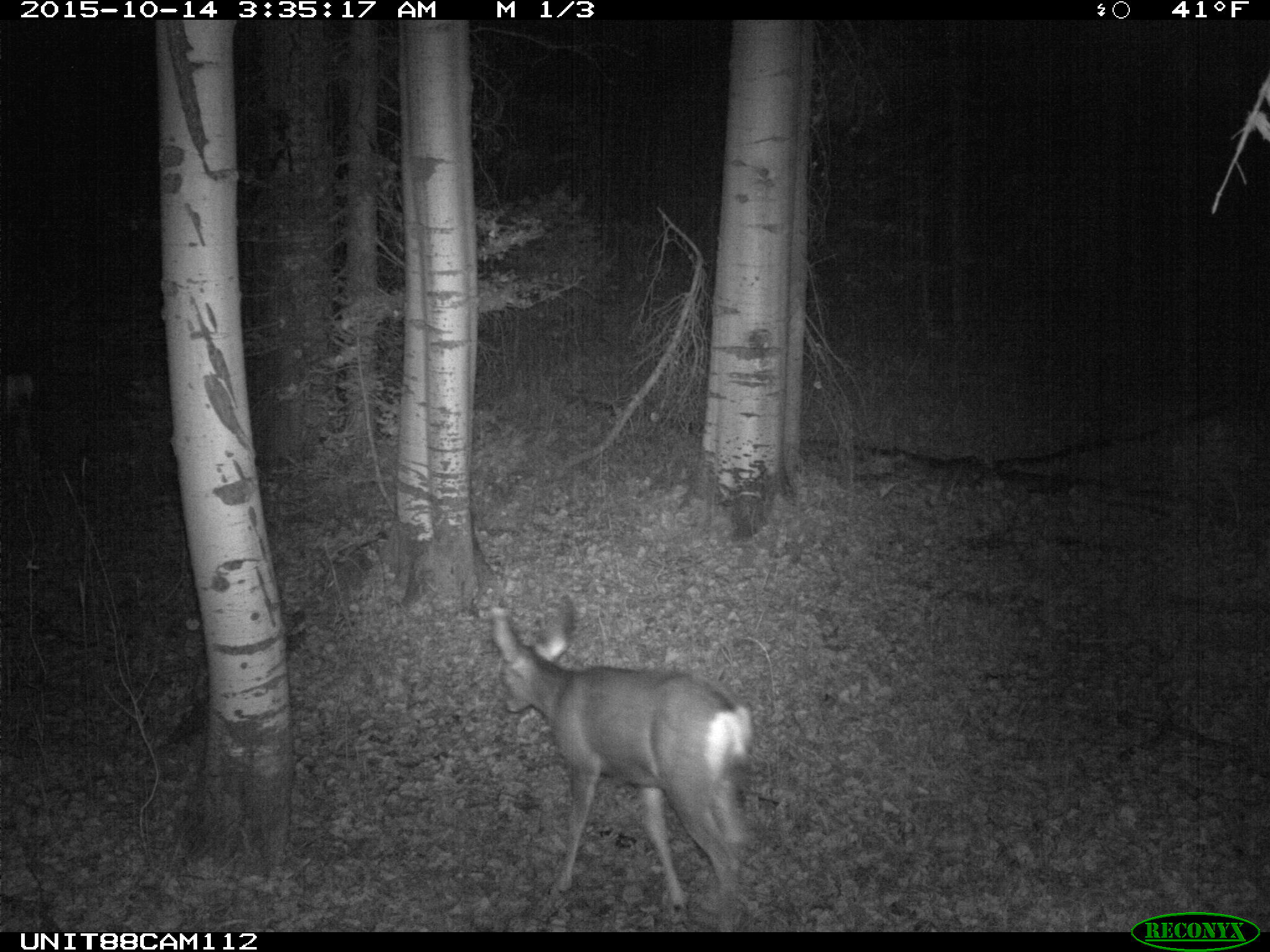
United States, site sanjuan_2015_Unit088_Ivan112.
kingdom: Animalia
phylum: Chordata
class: Mammalia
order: Artiodactyla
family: Cervidae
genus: Odocoileus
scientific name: Odocoileus hemionus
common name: mule deer